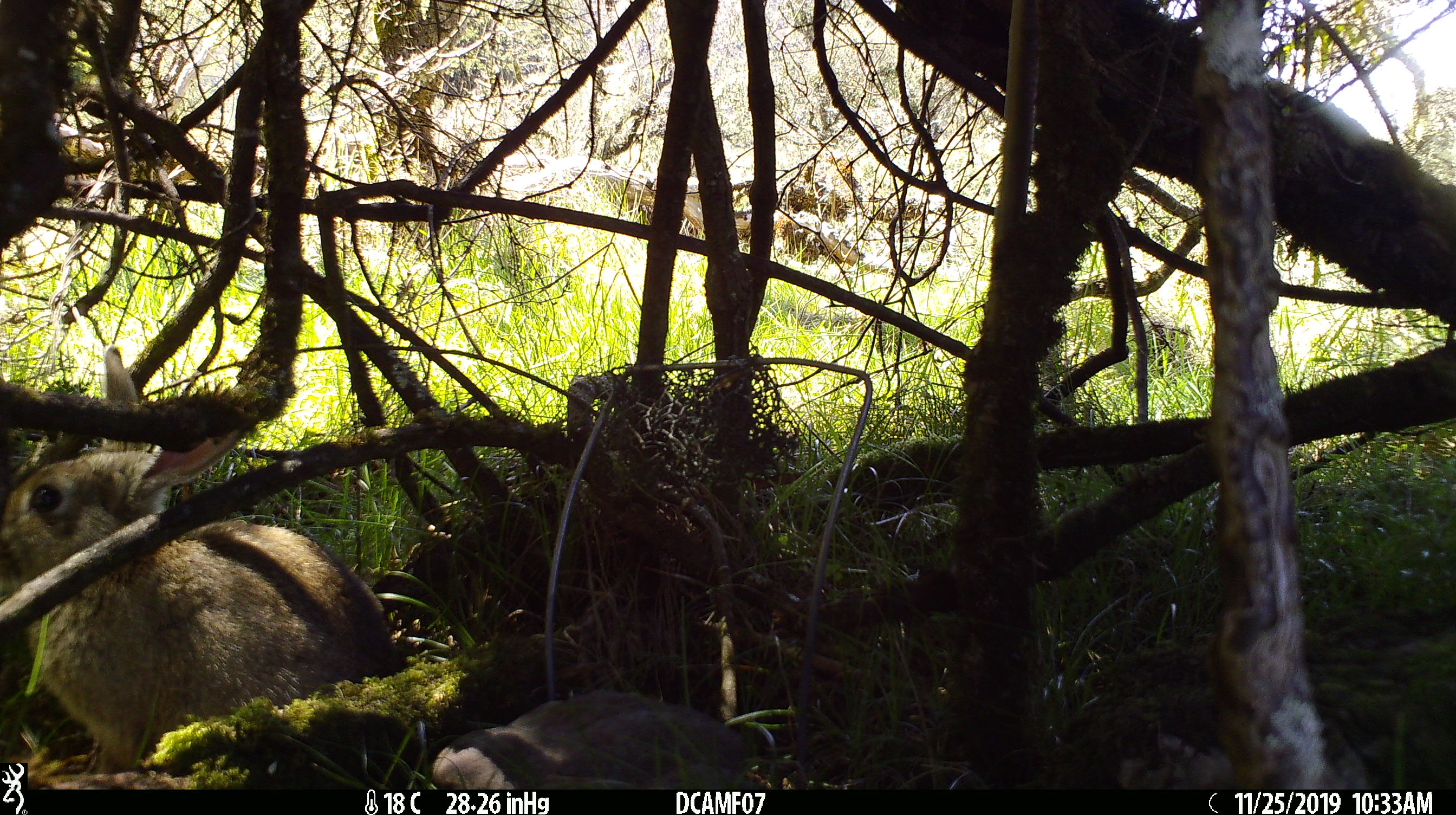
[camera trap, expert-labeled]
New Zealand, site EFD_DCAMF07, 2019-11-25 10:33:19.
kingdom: Animalia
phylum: Chordata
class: Mammalia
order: Lagomorpha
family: Leporidae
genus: Oryctolagus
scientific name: Oryctolagus cuniculus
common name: european rabbit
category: rabbit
Rabbit (european rabbit) (Oryctolagus cuniculus).